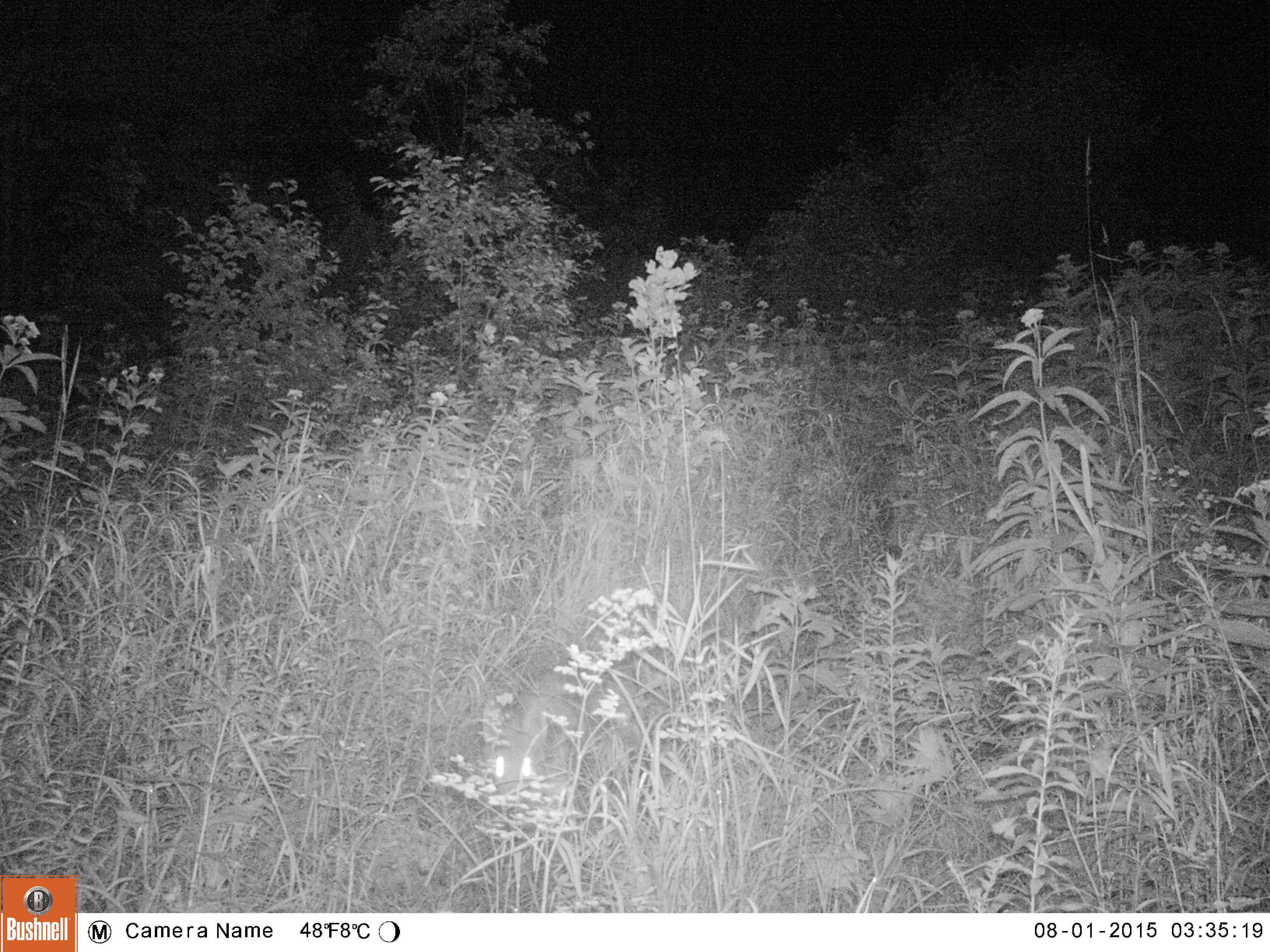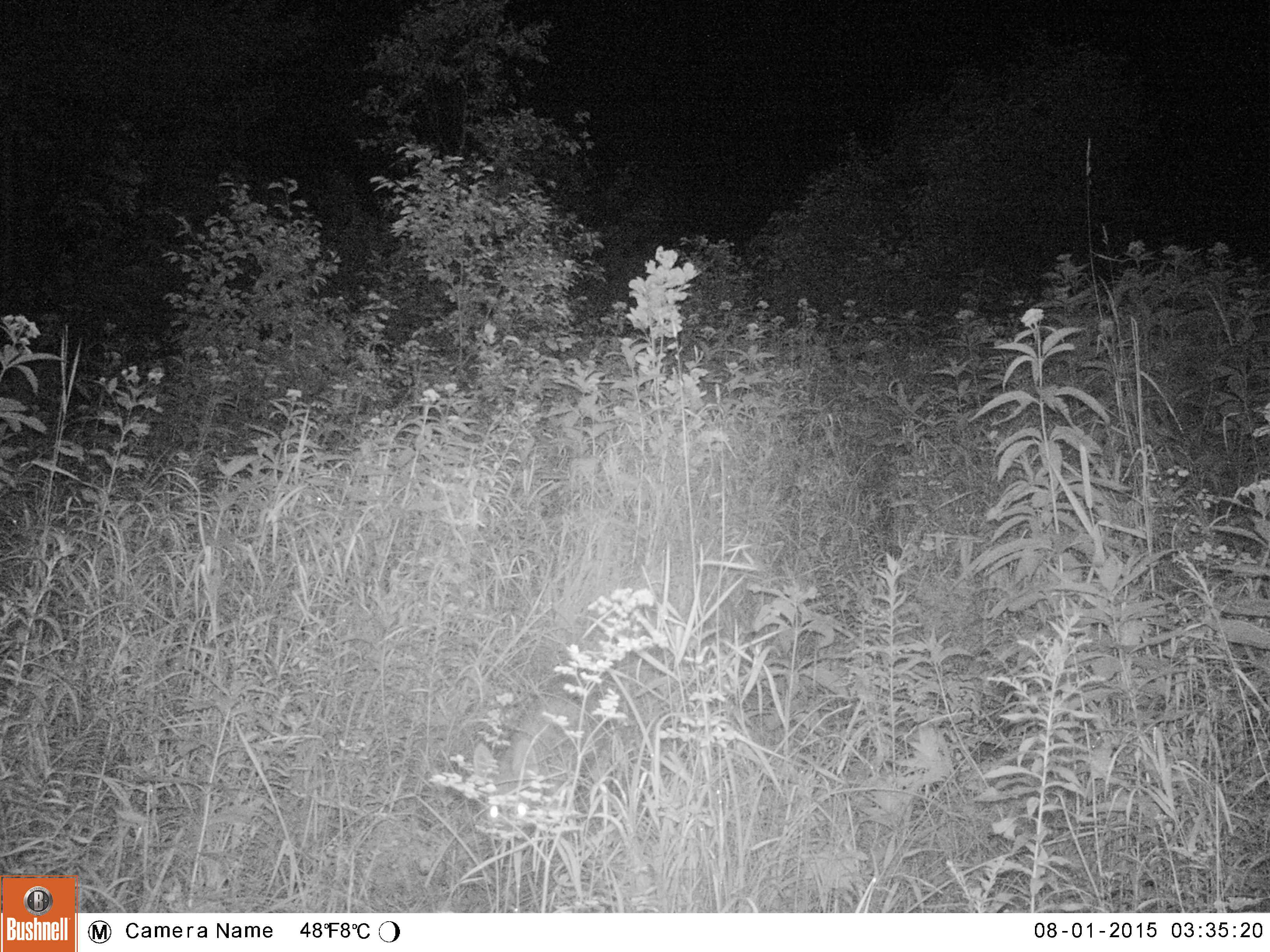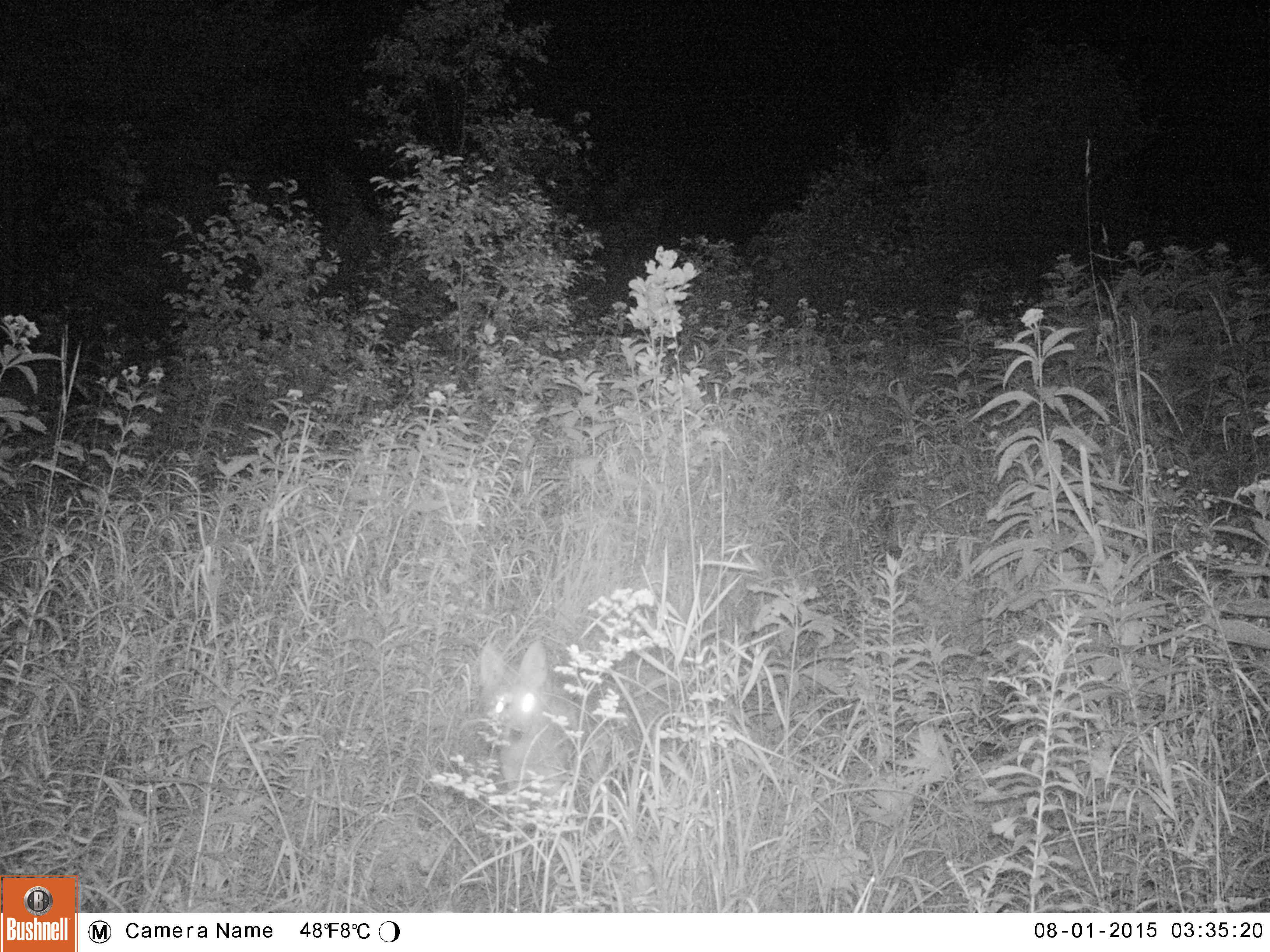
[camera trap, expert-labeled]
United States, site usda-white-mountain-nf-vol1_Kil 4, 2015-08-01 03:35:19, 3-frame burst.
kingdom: Animalia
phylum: Chordata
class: Mammalia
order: Carnivora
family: Canidae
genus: Canis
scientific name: Canis latrans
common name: coyote